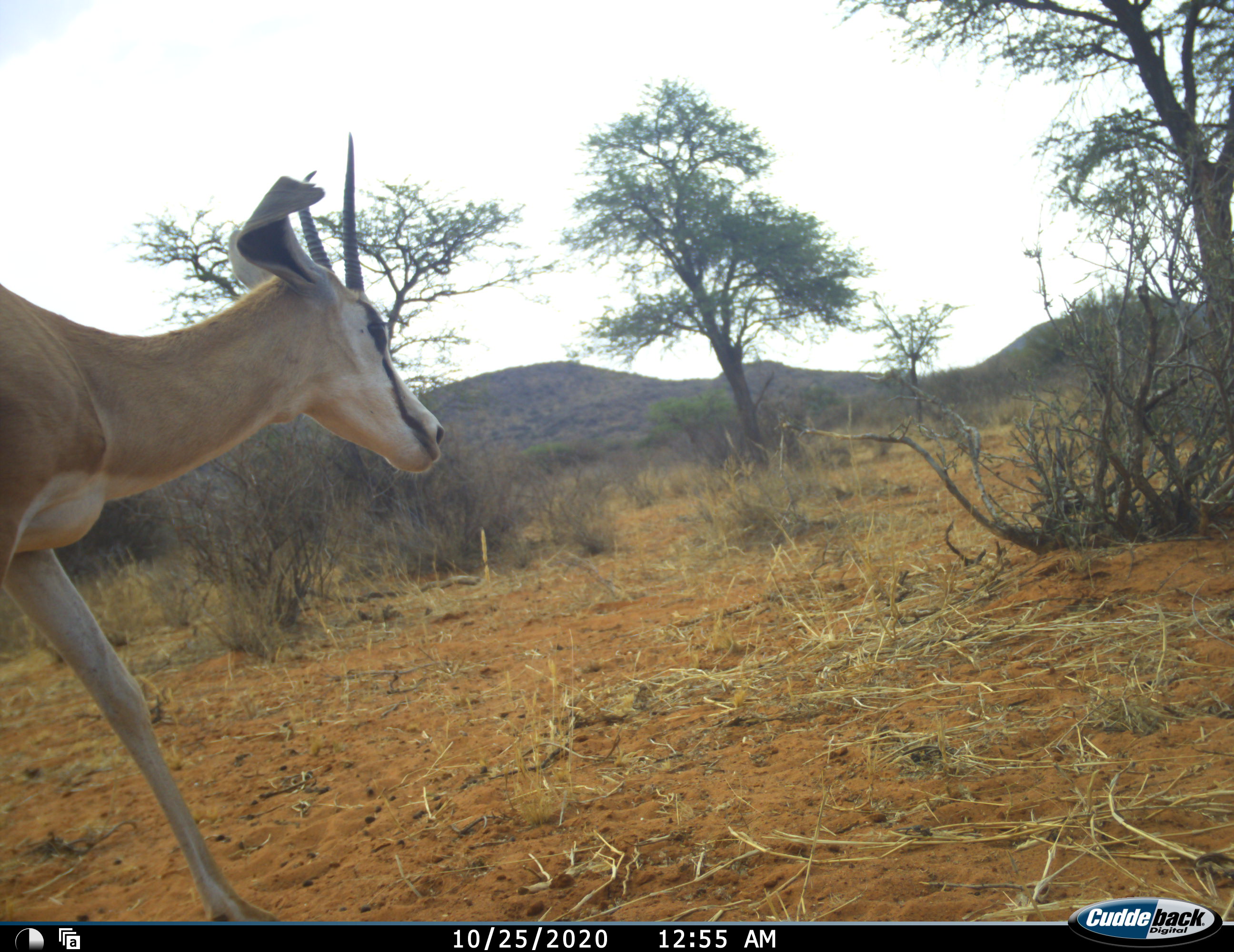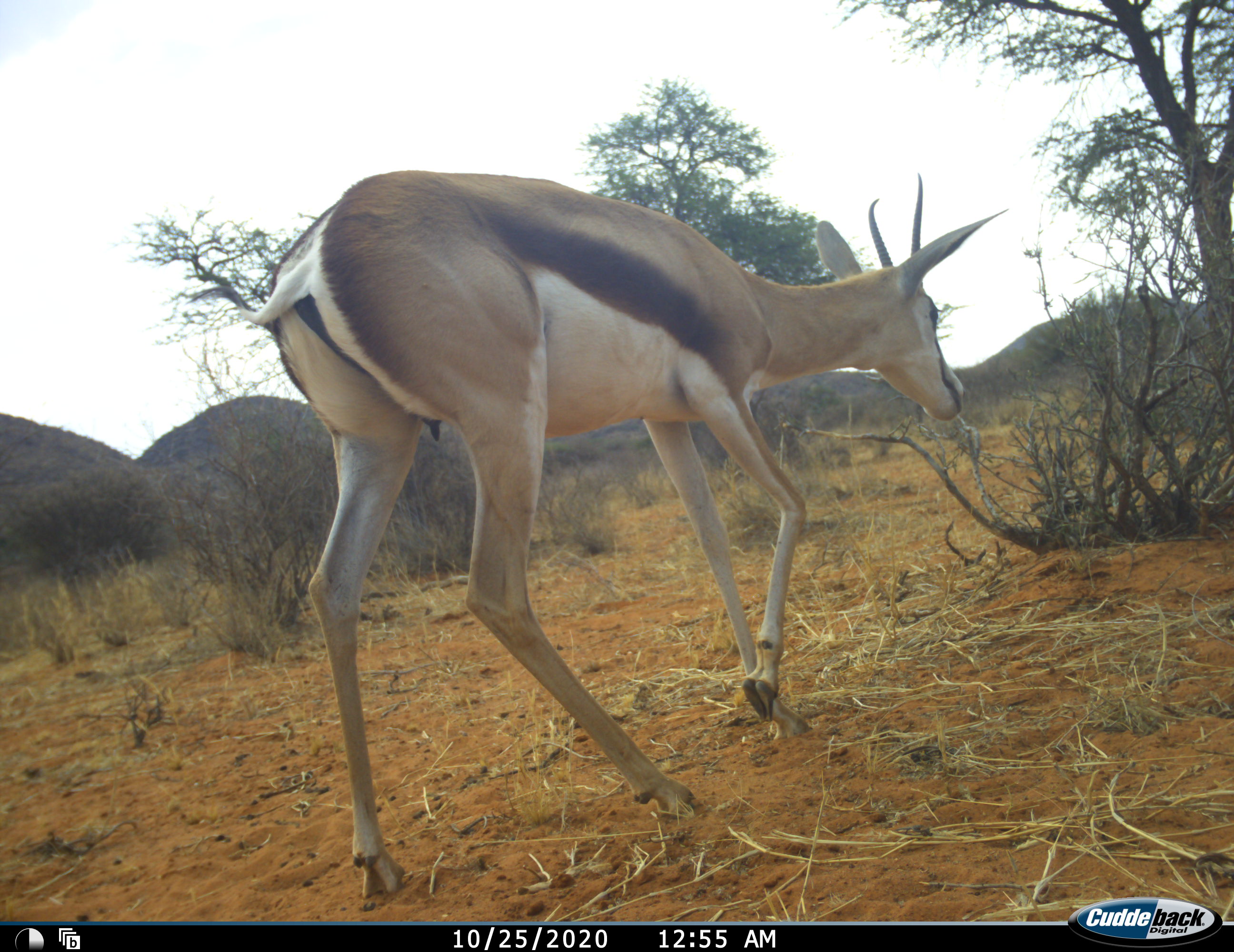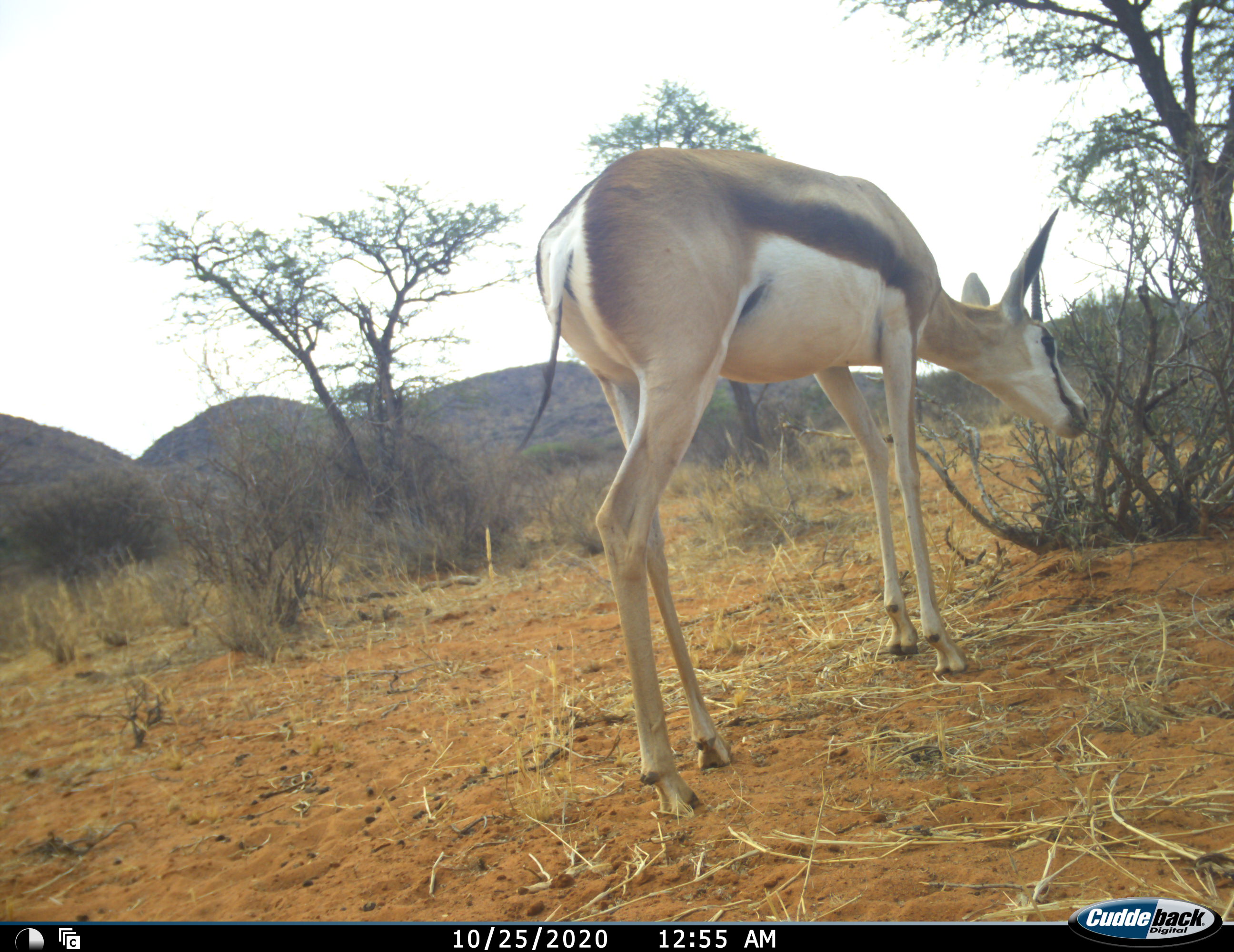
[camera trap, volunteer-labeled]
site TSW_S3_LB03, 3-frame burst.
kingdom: Animalia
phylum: Chordata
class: Mammalia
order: Artiodactyla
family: Bovidae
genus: Antidorcas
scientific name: Antidorcas marsupialis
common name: springbok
Springbok (Antidorcas marsupialis), count 1. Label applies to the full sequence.